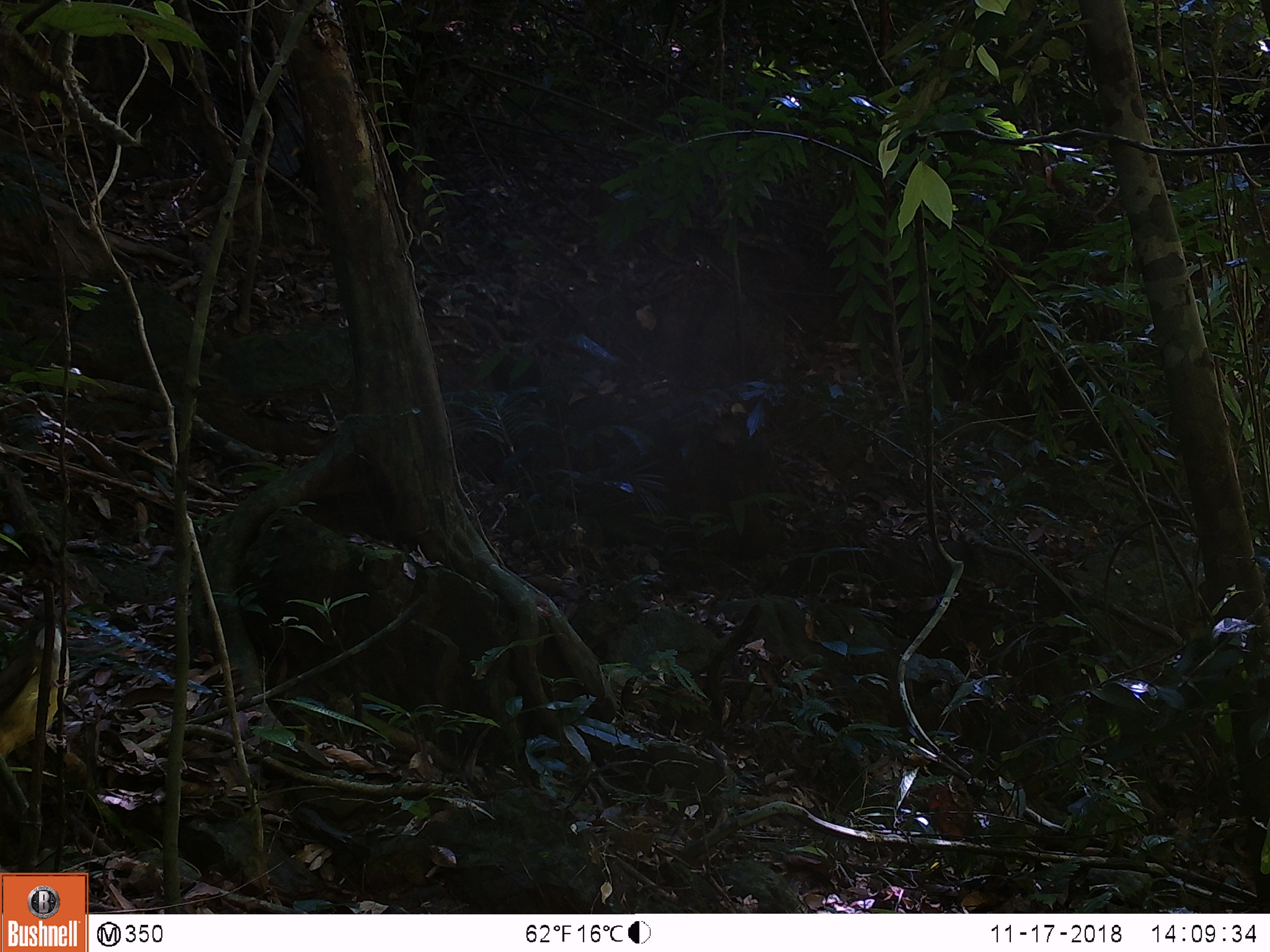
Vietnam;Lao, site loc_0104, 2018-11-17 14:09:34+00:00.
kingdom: Animalia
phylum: Chordata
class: Aves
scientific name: Aves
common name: bird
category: unidentified bird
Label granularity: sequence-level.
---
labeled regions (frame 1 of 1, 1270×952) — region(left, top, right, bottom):
unidentified bird: region(0, 601, 69, 758)